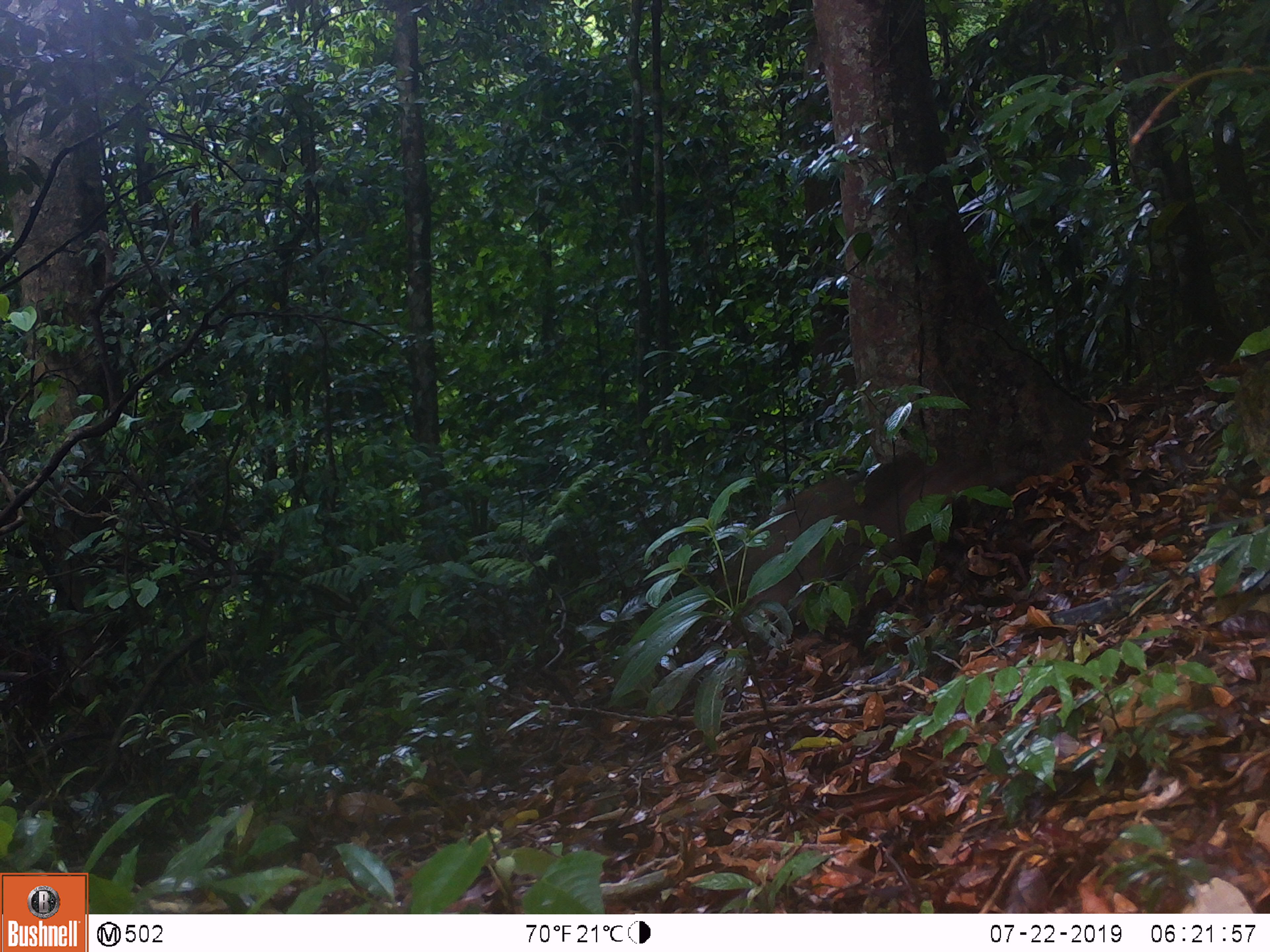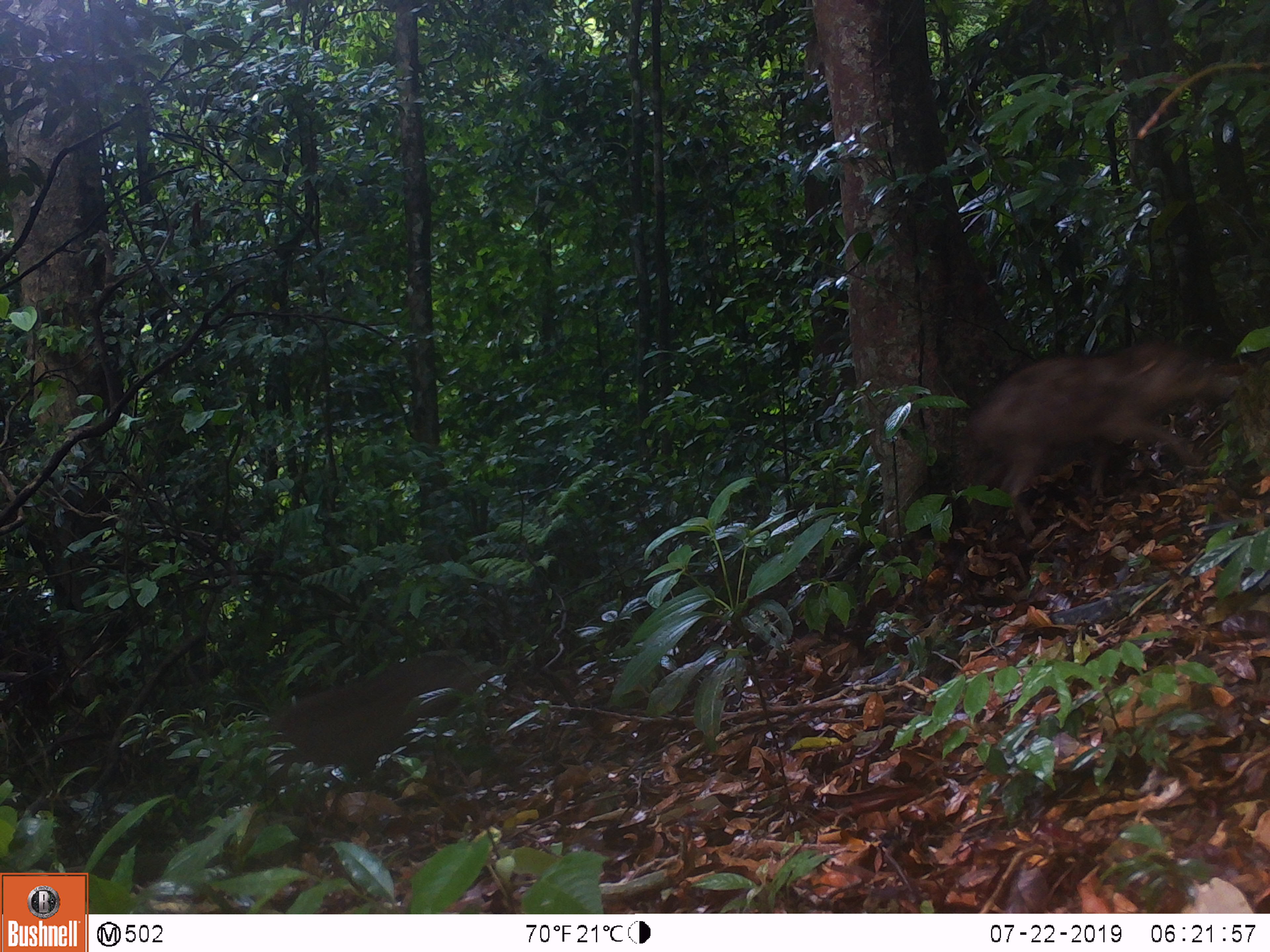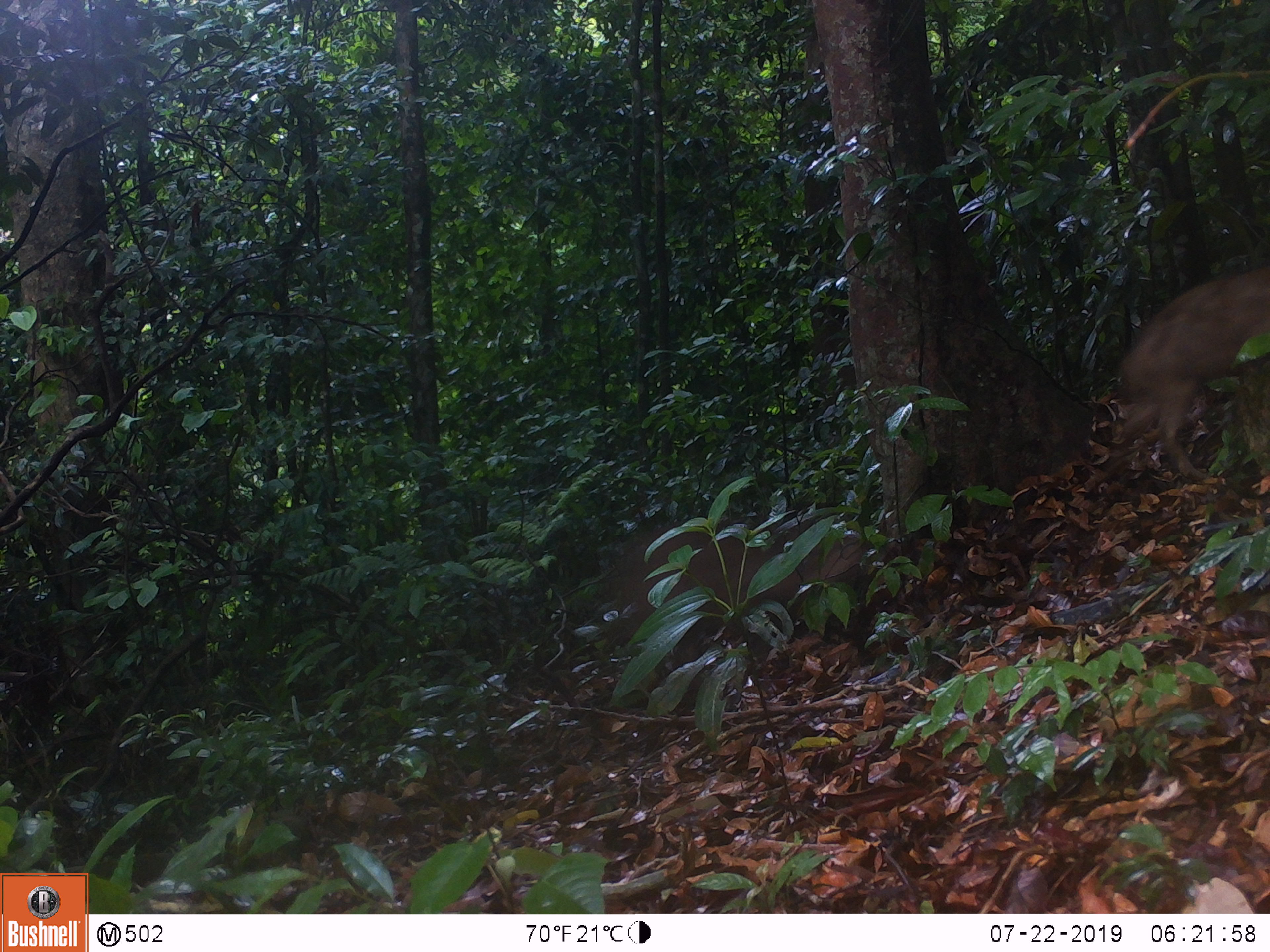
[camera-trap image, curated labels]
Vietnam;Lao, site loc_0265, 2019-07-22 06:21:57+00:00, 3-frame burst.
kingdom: Animalia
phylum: Chordata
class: Mammalia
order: Artiodactyla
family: Suidae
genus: Sus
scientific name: Sus scrofa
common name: eurasian wild pig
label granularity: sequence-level